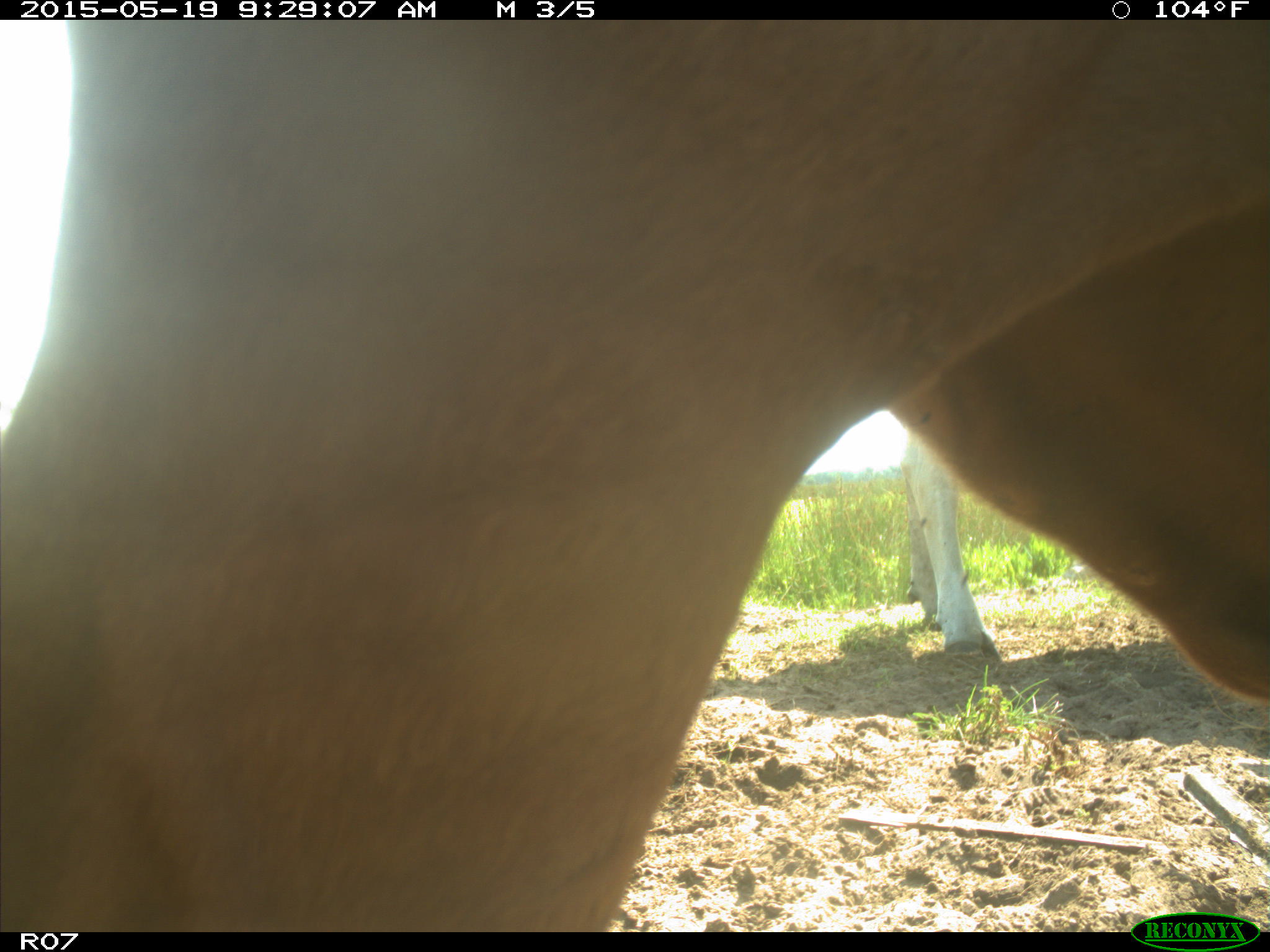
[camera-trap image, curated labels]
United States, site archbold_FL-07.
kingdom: Animalia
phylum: Chordata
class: Mammalia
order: Artiodactyla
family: Bovidae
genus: Bos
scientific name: Bos taurus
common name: domestic cow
Bos taurus (domestic cow).